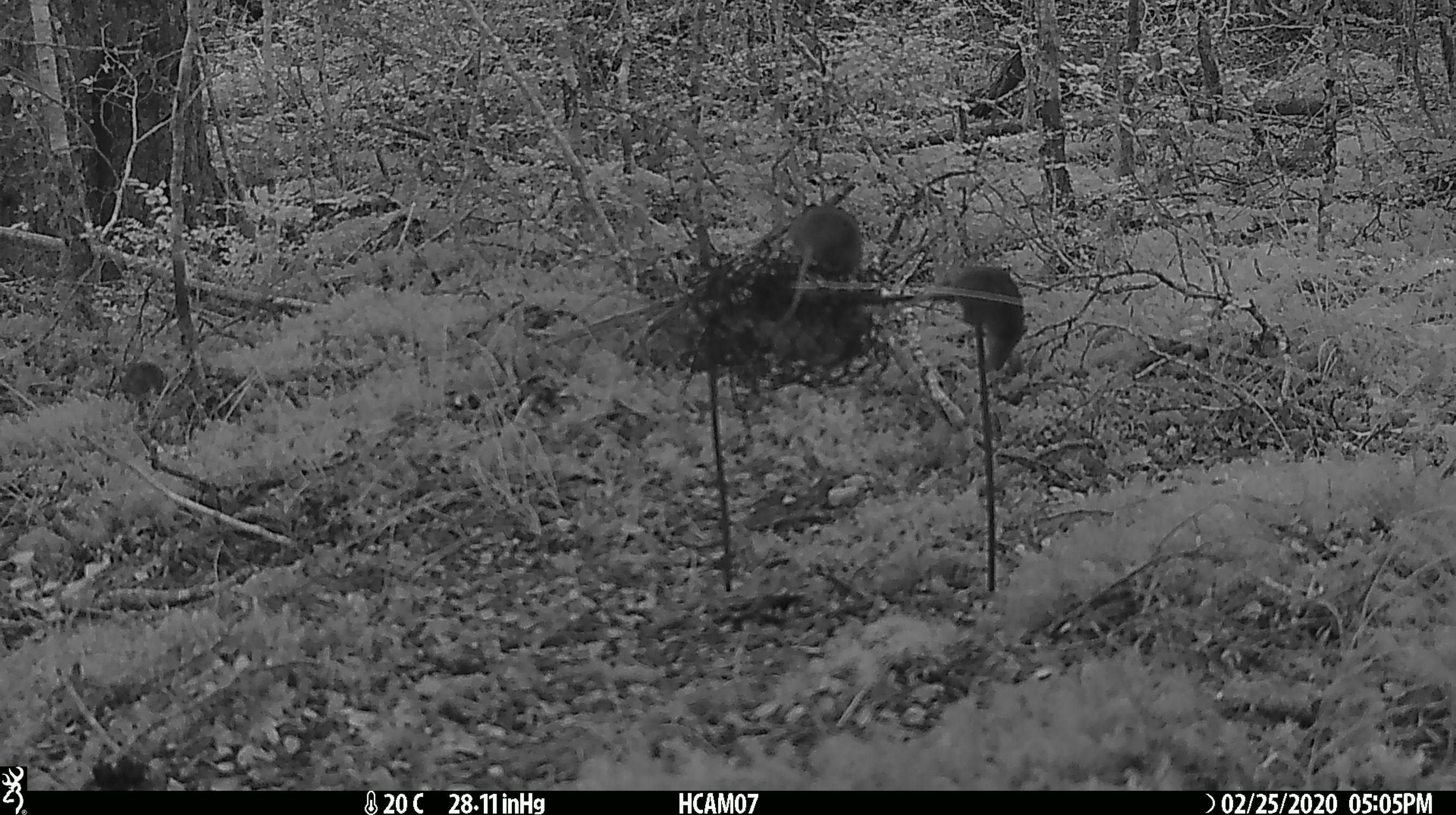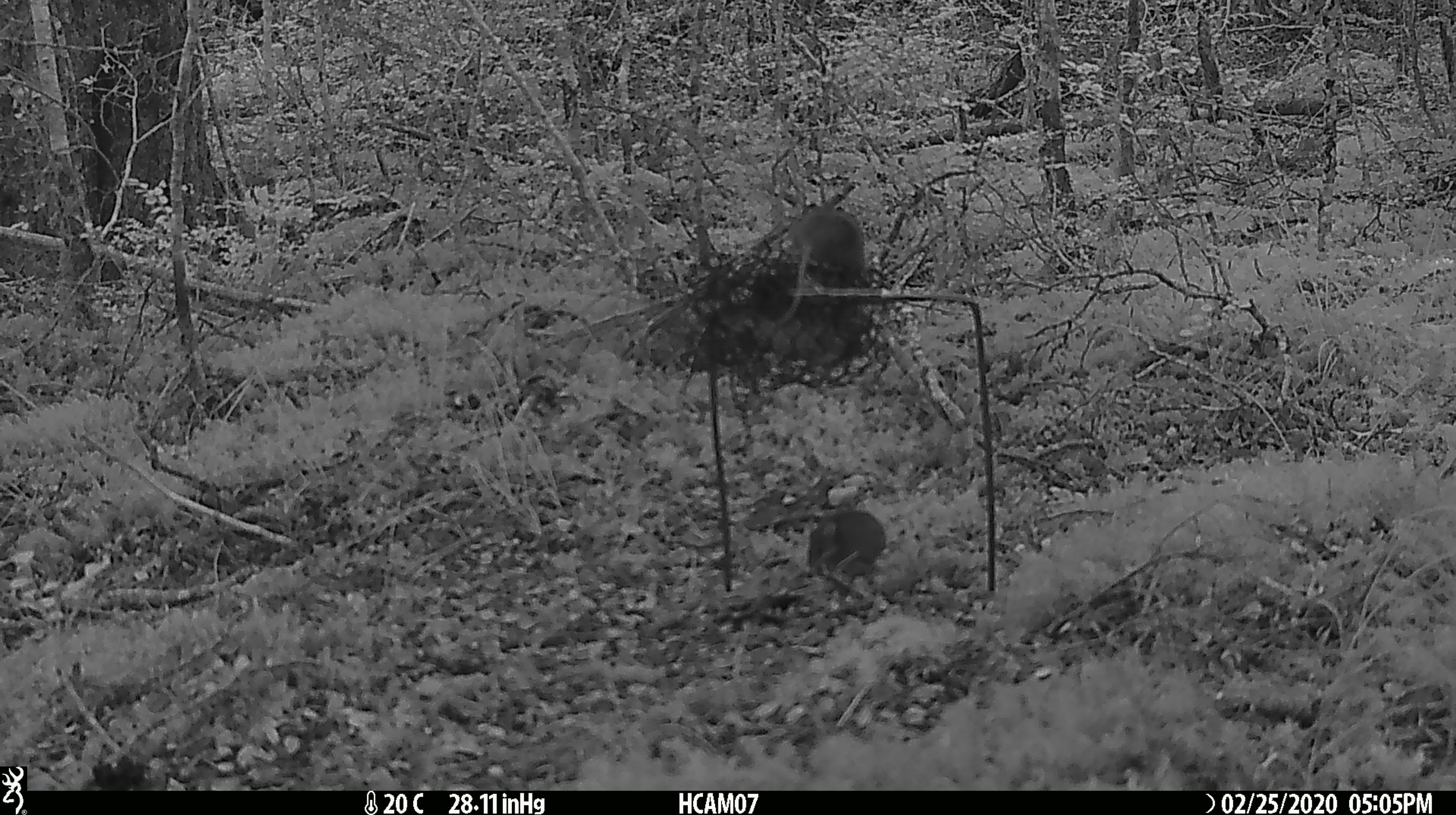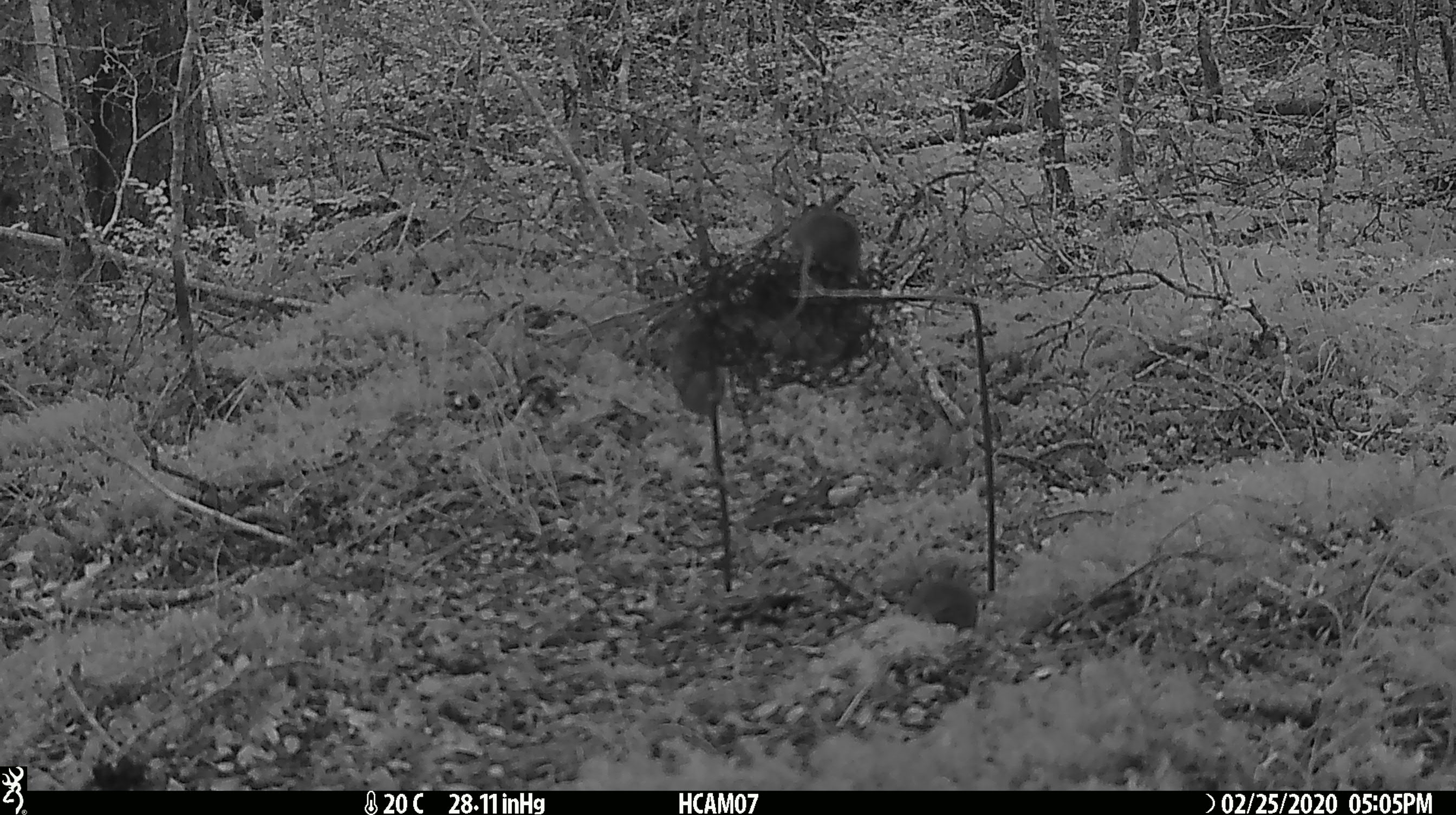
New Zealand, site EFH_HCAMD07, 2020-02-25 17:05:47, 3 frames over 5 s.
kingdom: Animalia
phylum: Chordata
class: Mammalia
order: Rodentia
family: Muridae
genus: Mus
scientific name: Mus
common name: mouse